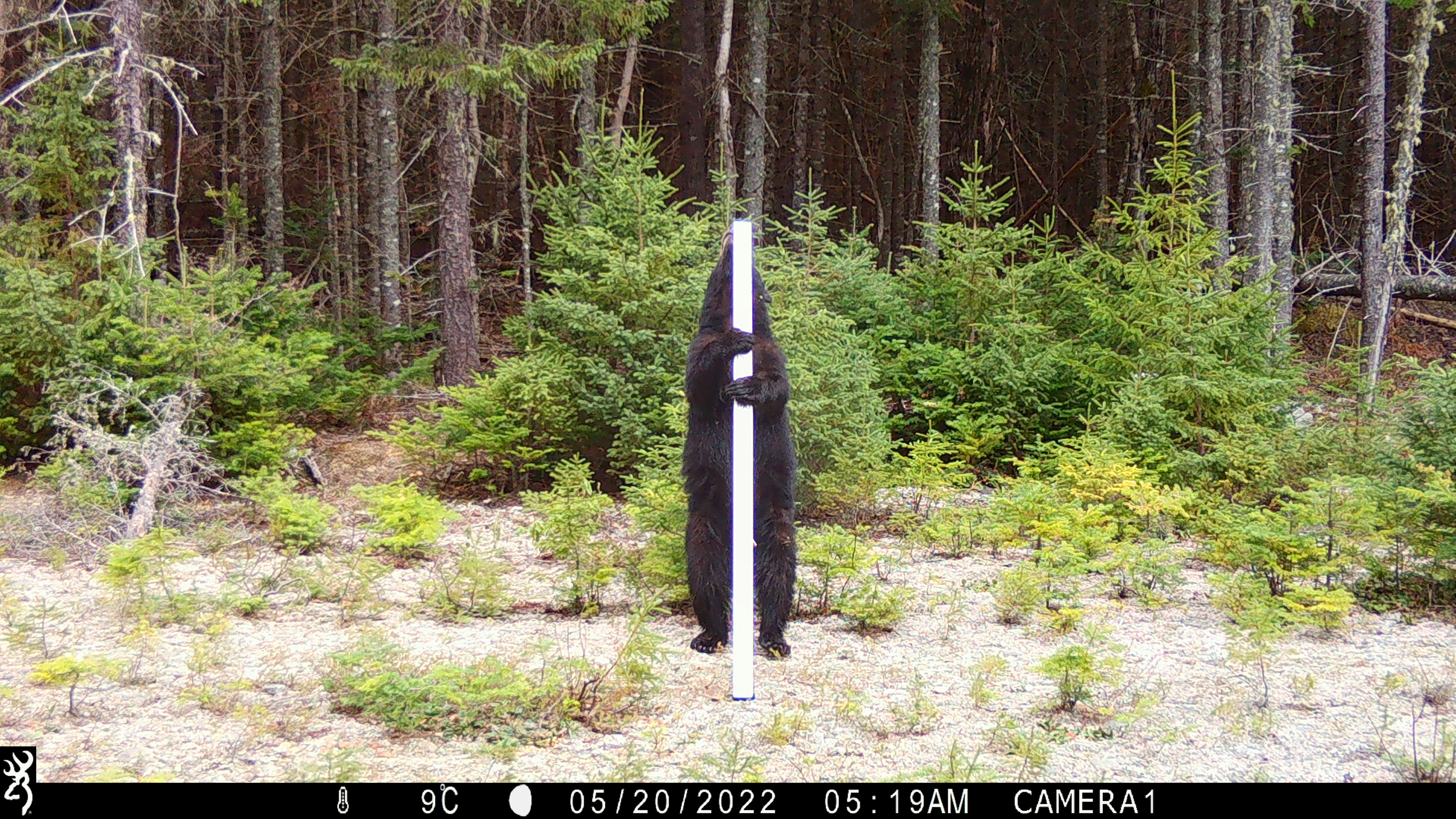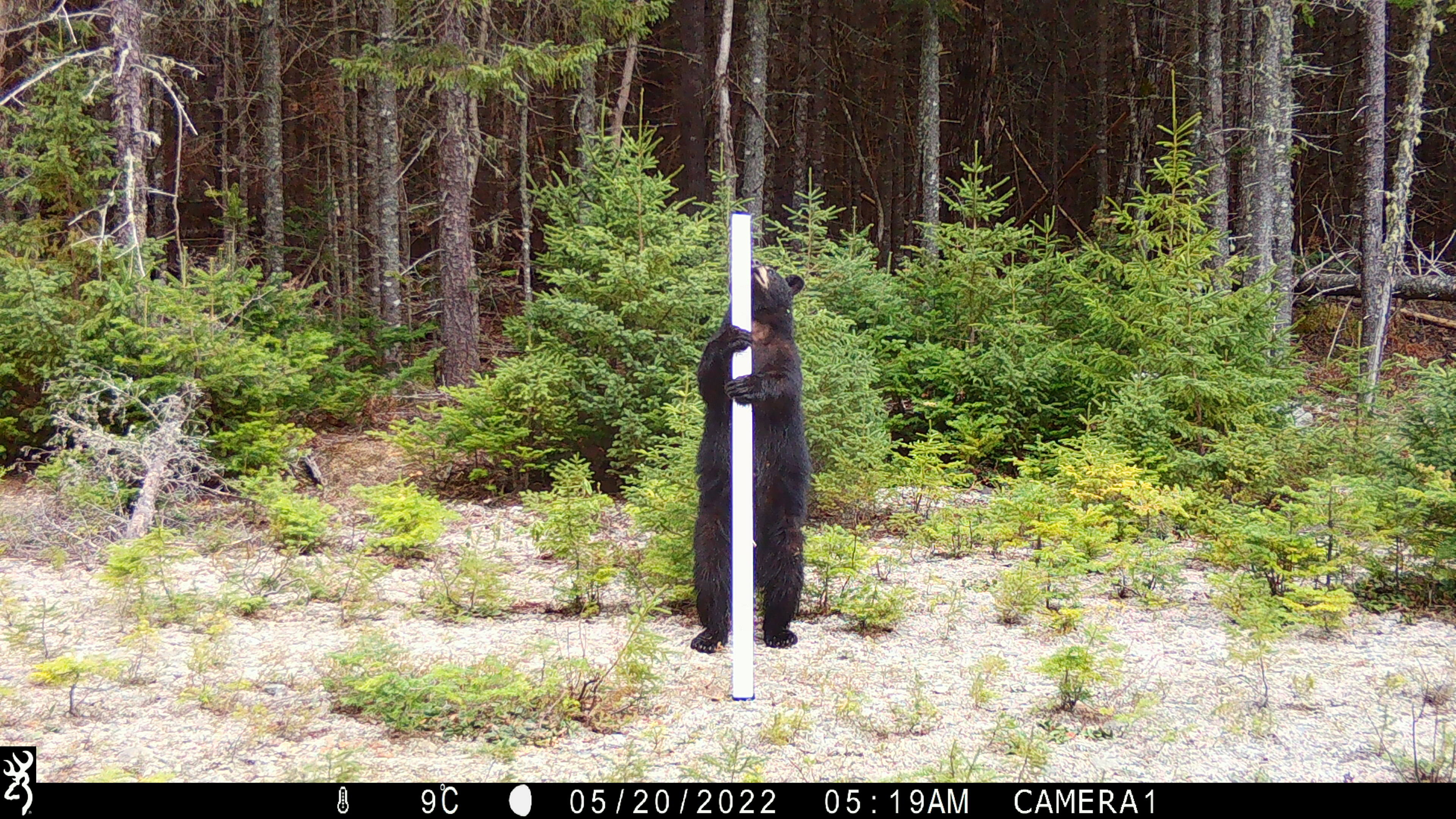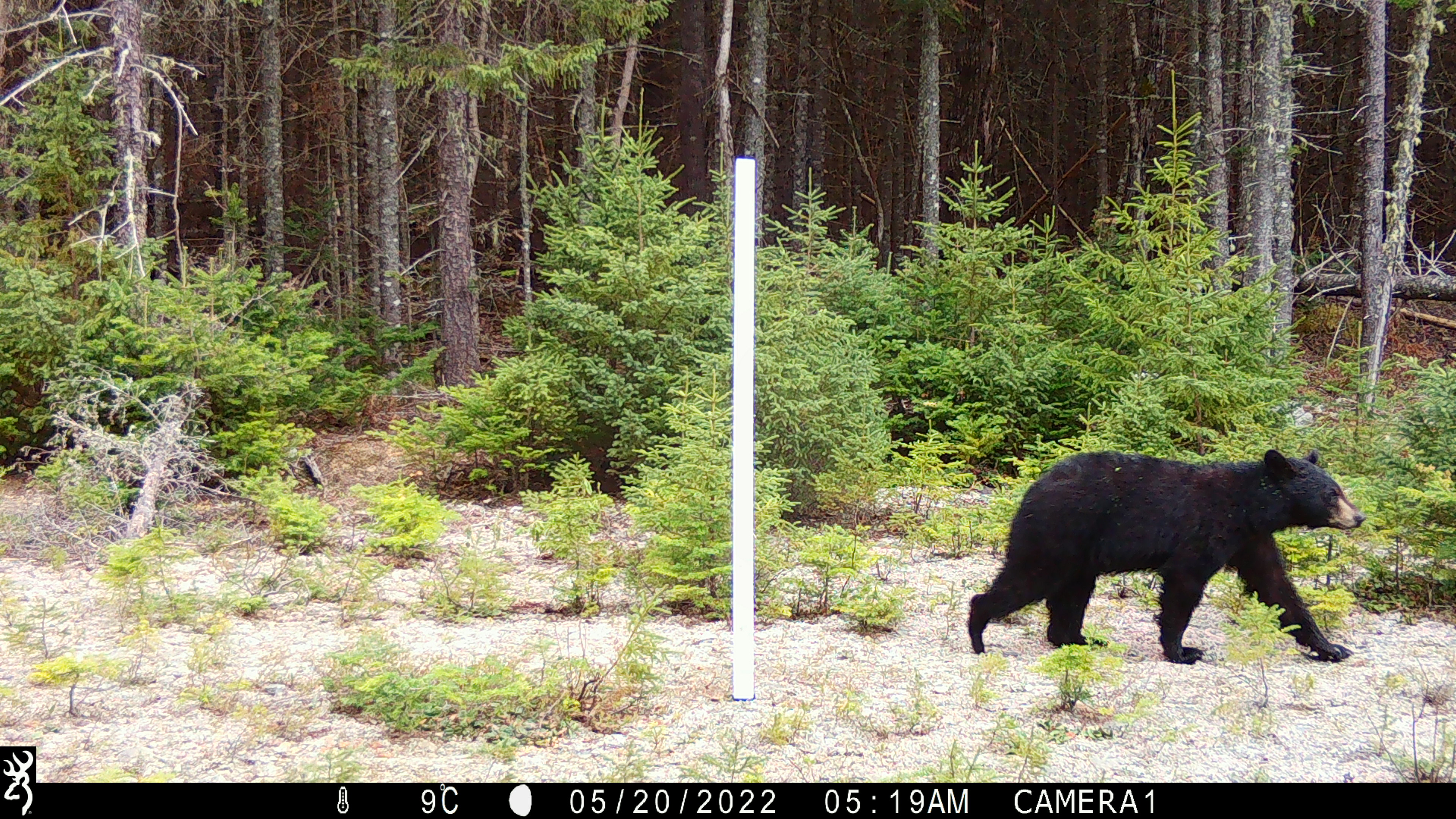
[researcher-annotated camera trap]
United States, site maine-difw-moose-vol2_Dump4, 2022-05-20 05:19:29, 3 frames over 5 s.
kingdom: Animalia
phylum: Chordata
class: Mammalia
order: Carnivora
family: Ursidae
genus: Ursus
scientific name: Ursus americanus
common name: black bear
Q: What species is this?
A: Black bear (Ursus americanus).